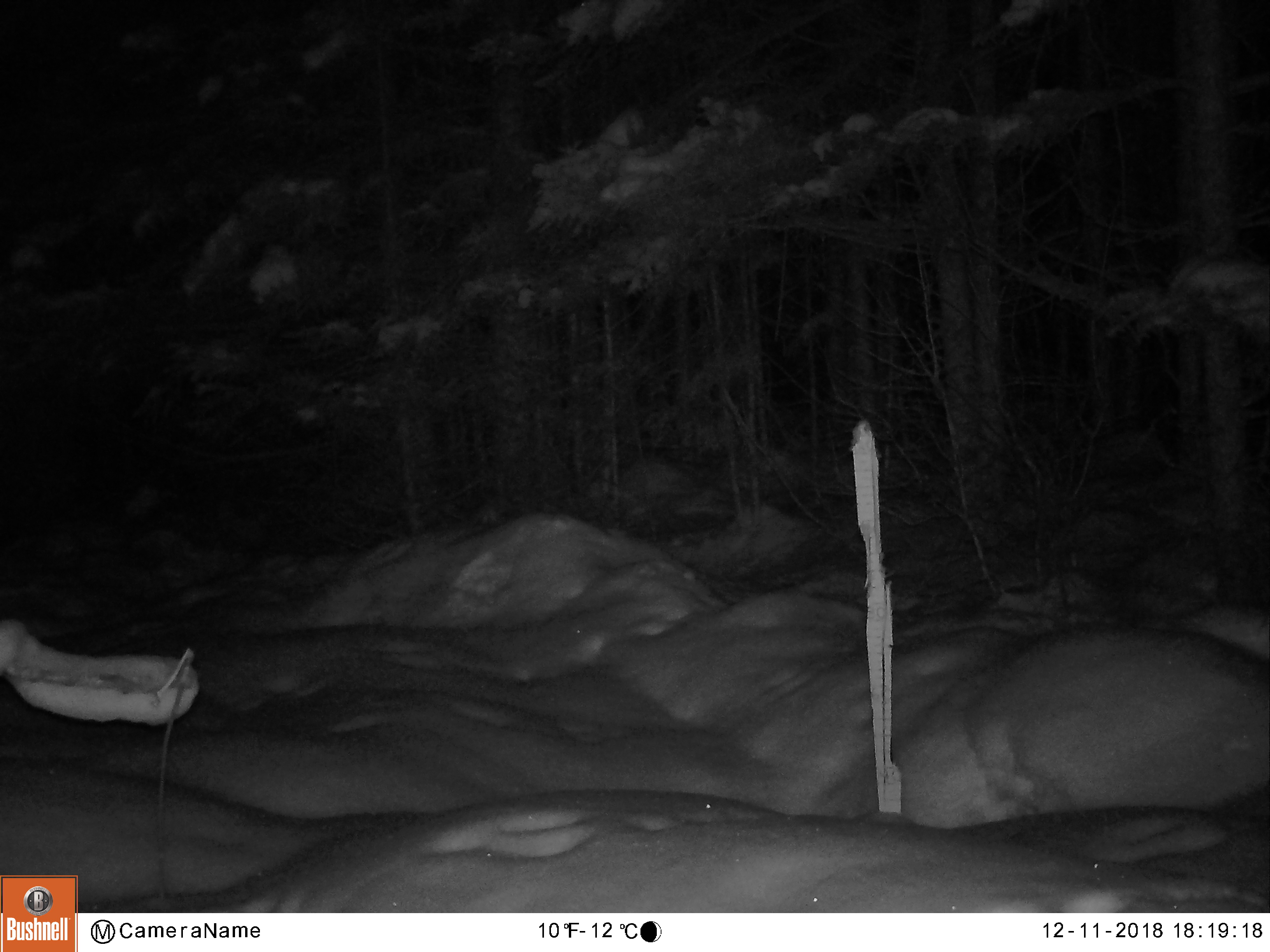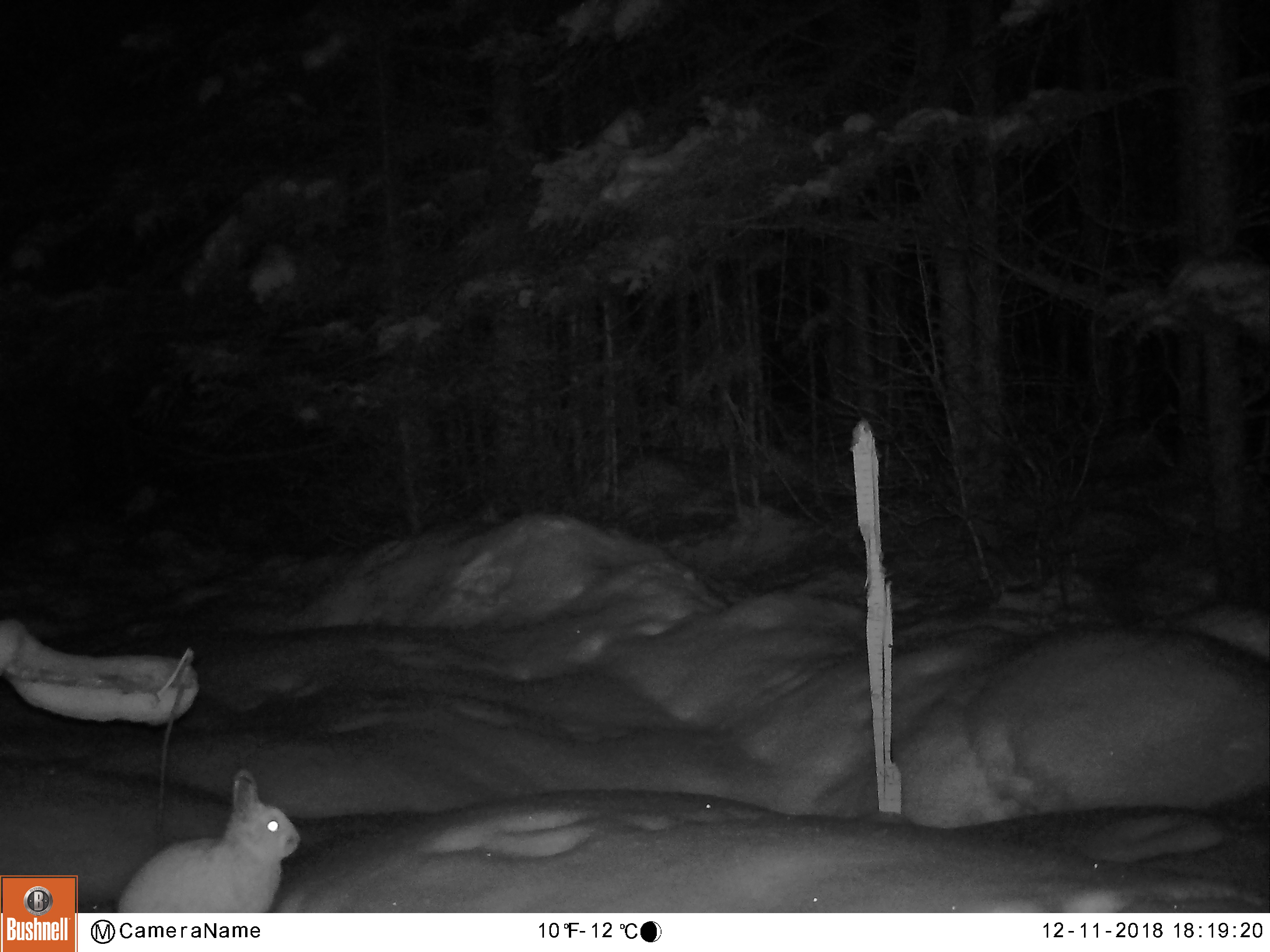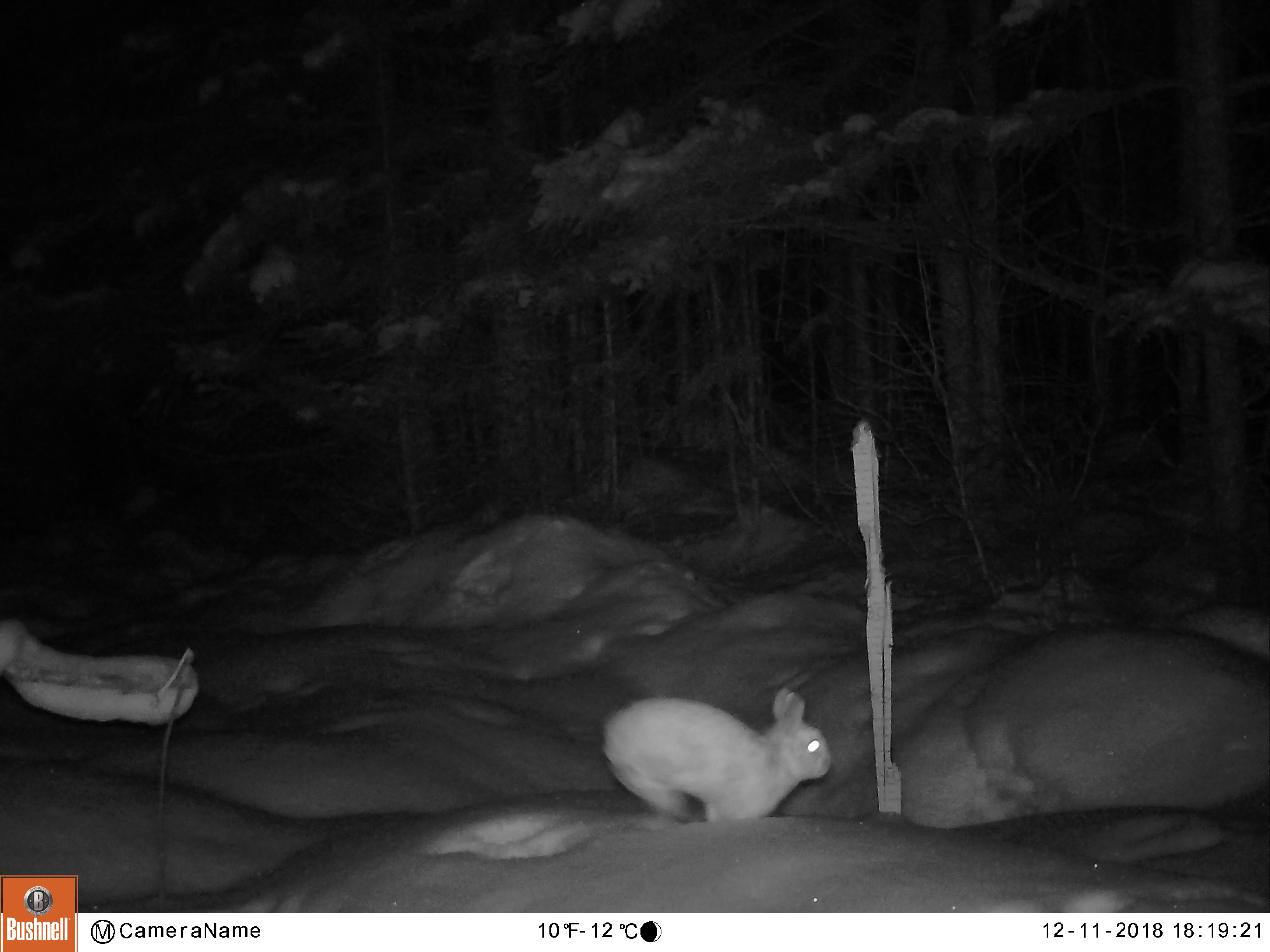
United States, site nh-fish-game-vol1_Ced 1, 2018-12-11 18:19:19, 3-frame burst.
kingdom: Animalia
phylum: Chordata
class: Mammalia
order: Lagomorpha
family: Leporidae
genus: Lepus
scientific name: Lepus americanus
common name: snowshoe hare